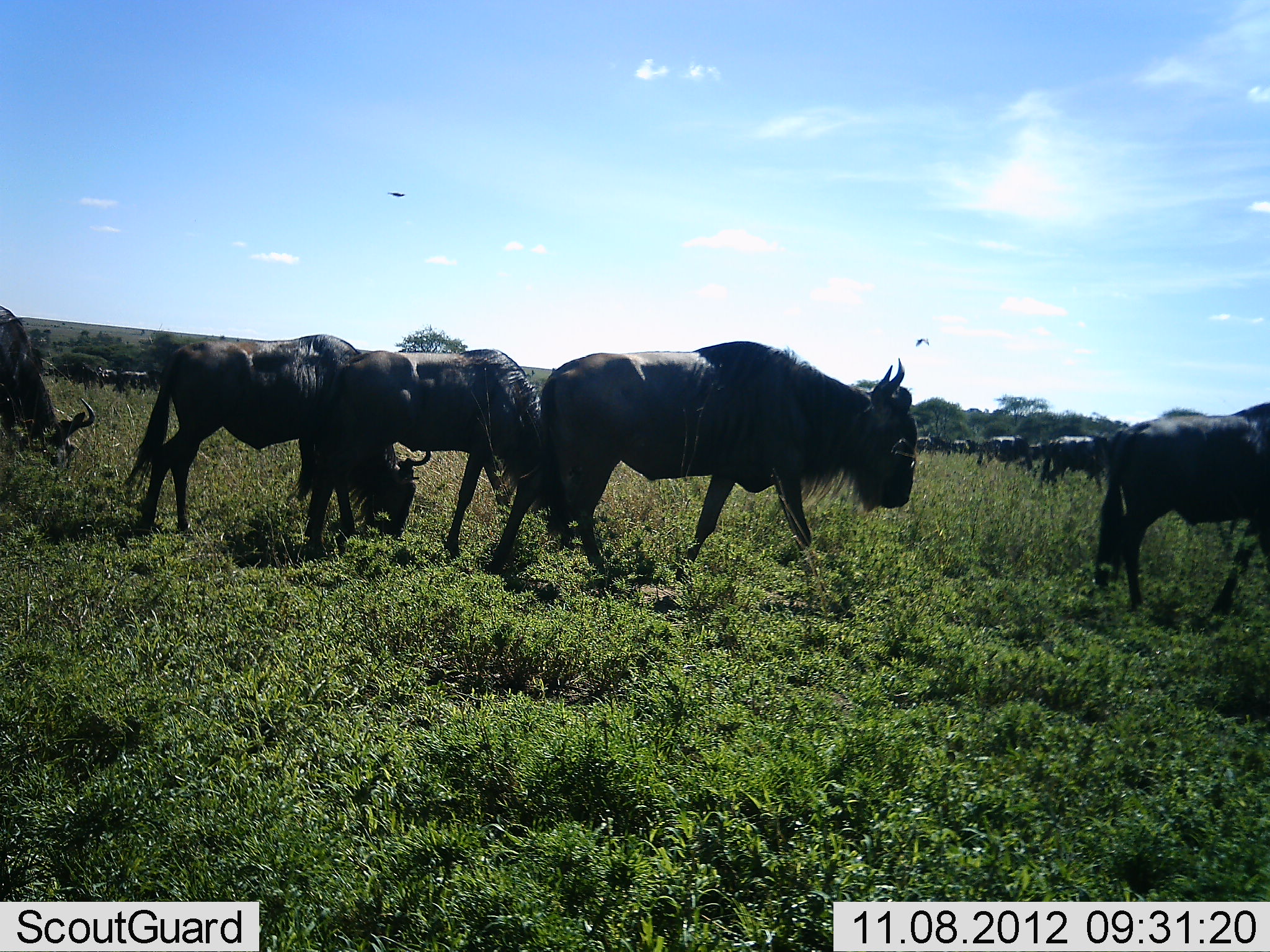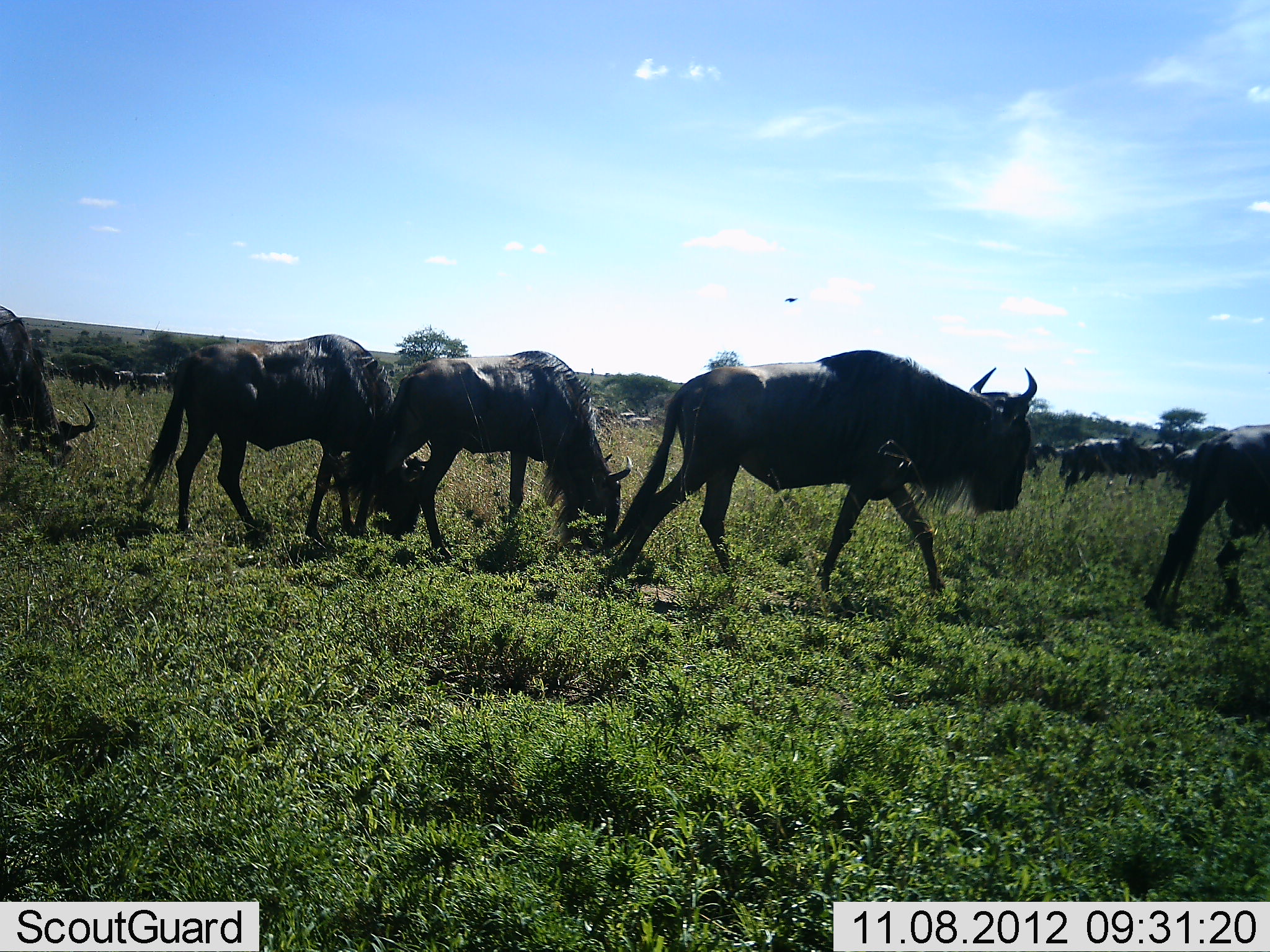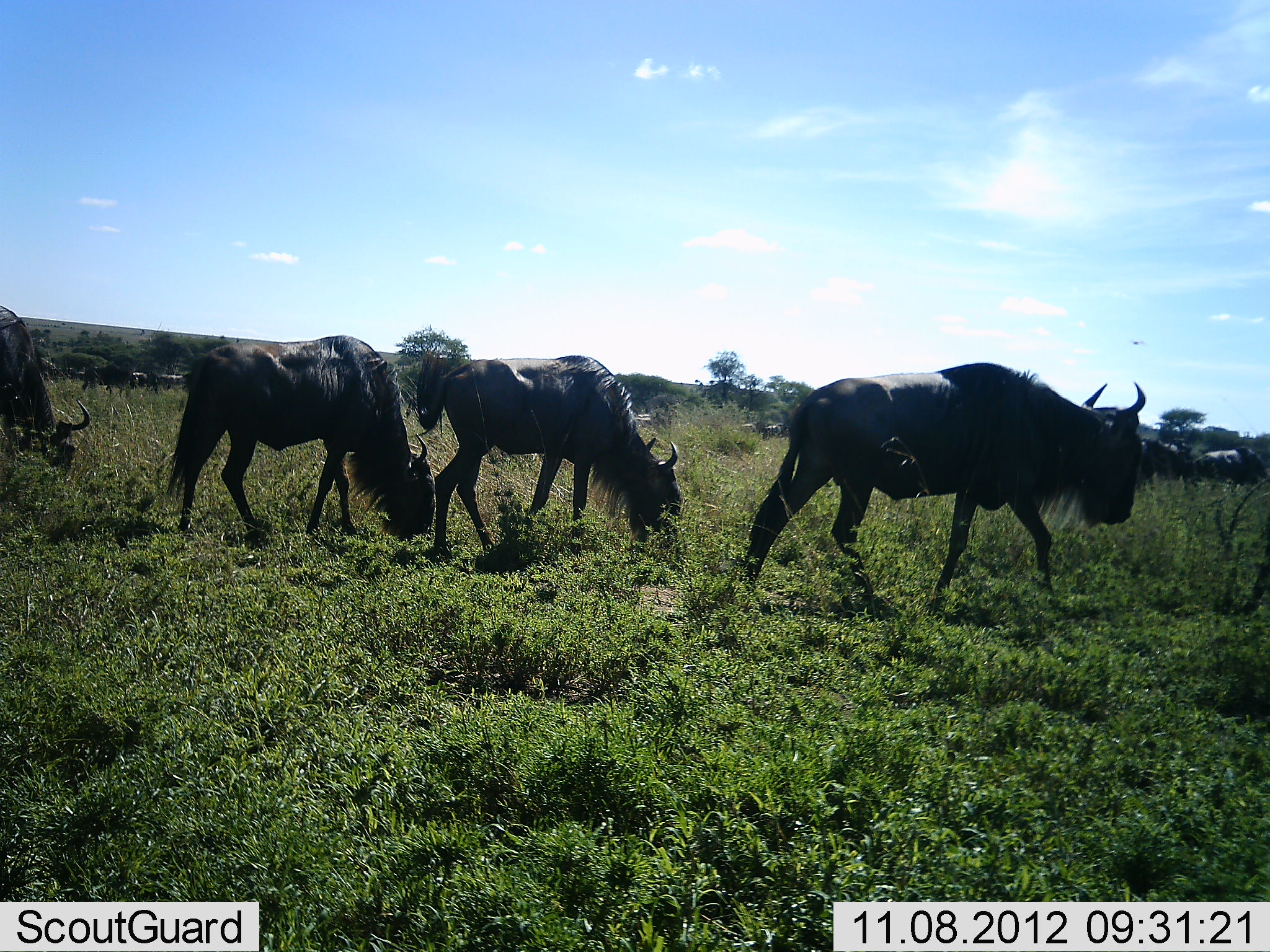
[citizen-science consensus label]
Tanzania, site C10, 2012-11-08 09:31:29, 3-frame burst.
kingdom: Animalia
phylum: Chordata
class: Mammalia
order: Artiodactyla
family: Bovidae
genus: Connochaetes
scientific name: Connochaetes taurinus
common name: blue wildebeest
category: wildebeest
Wildebeest (blue wildebeest) (Connochaetes taurinus), count 11-50. Behavior (volunteer vote fractions): standing 9%, resting 0%, moving 100%, interacting 0%. Young present (vote fraction): 0%. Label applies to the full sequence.